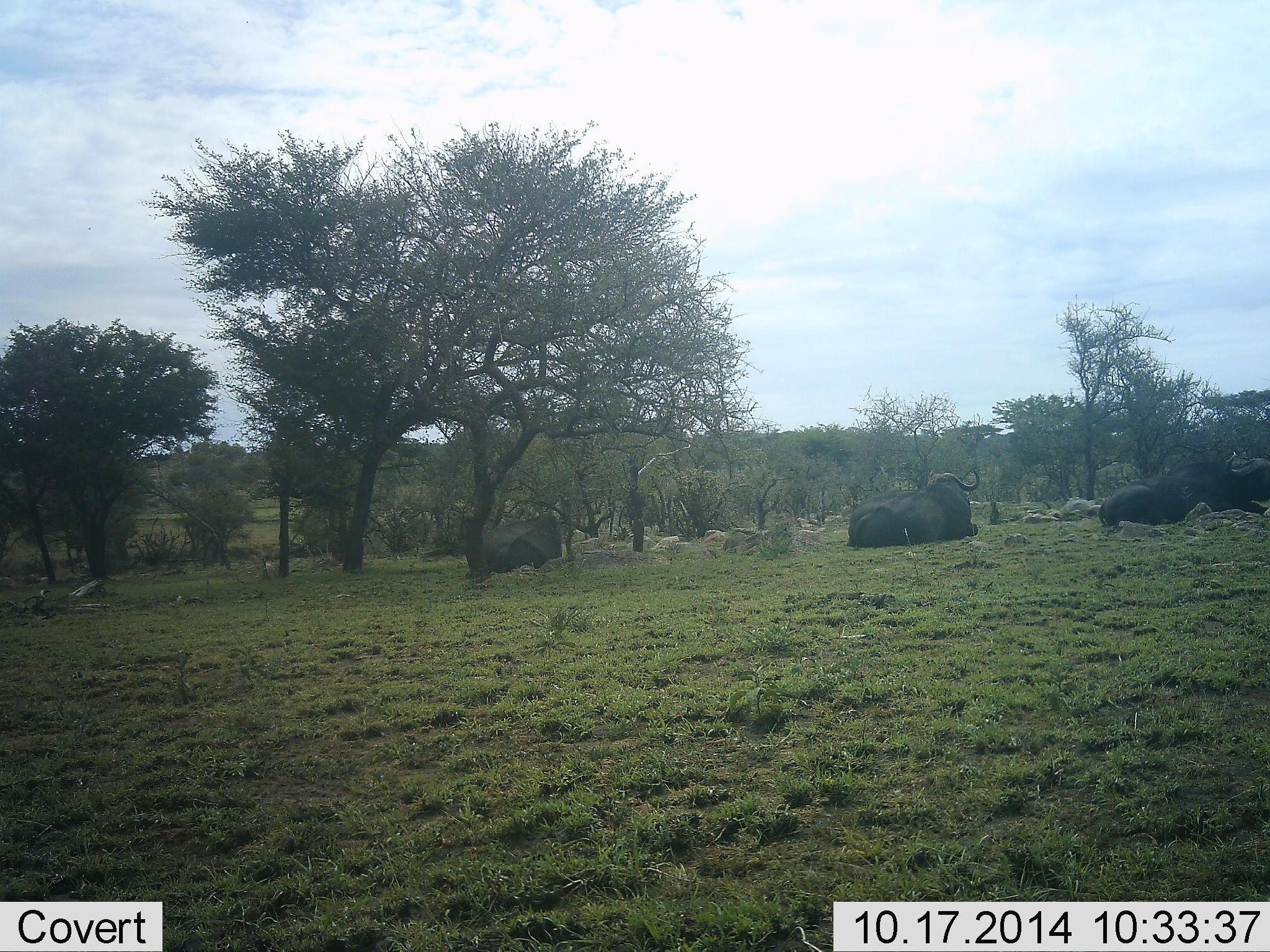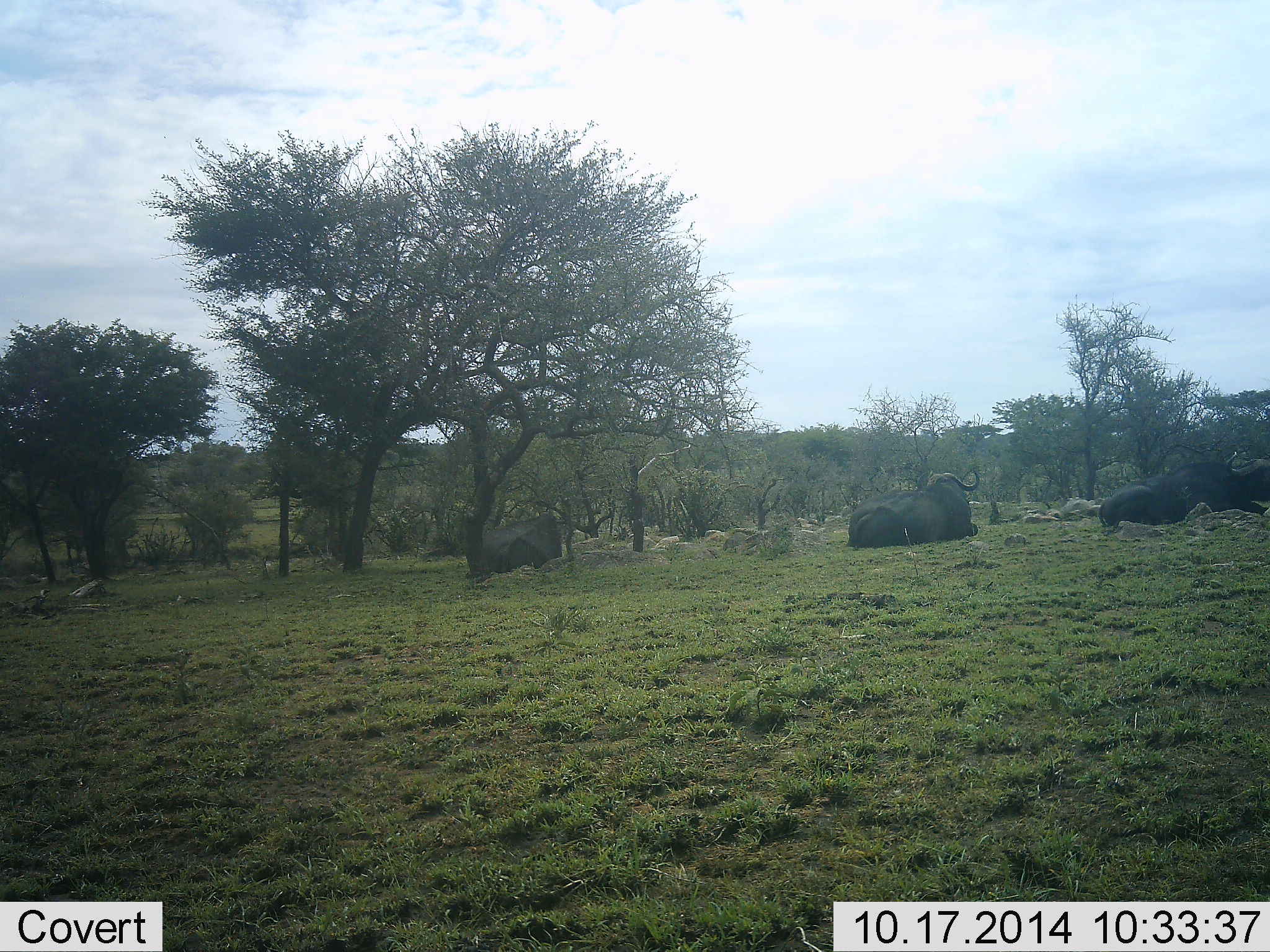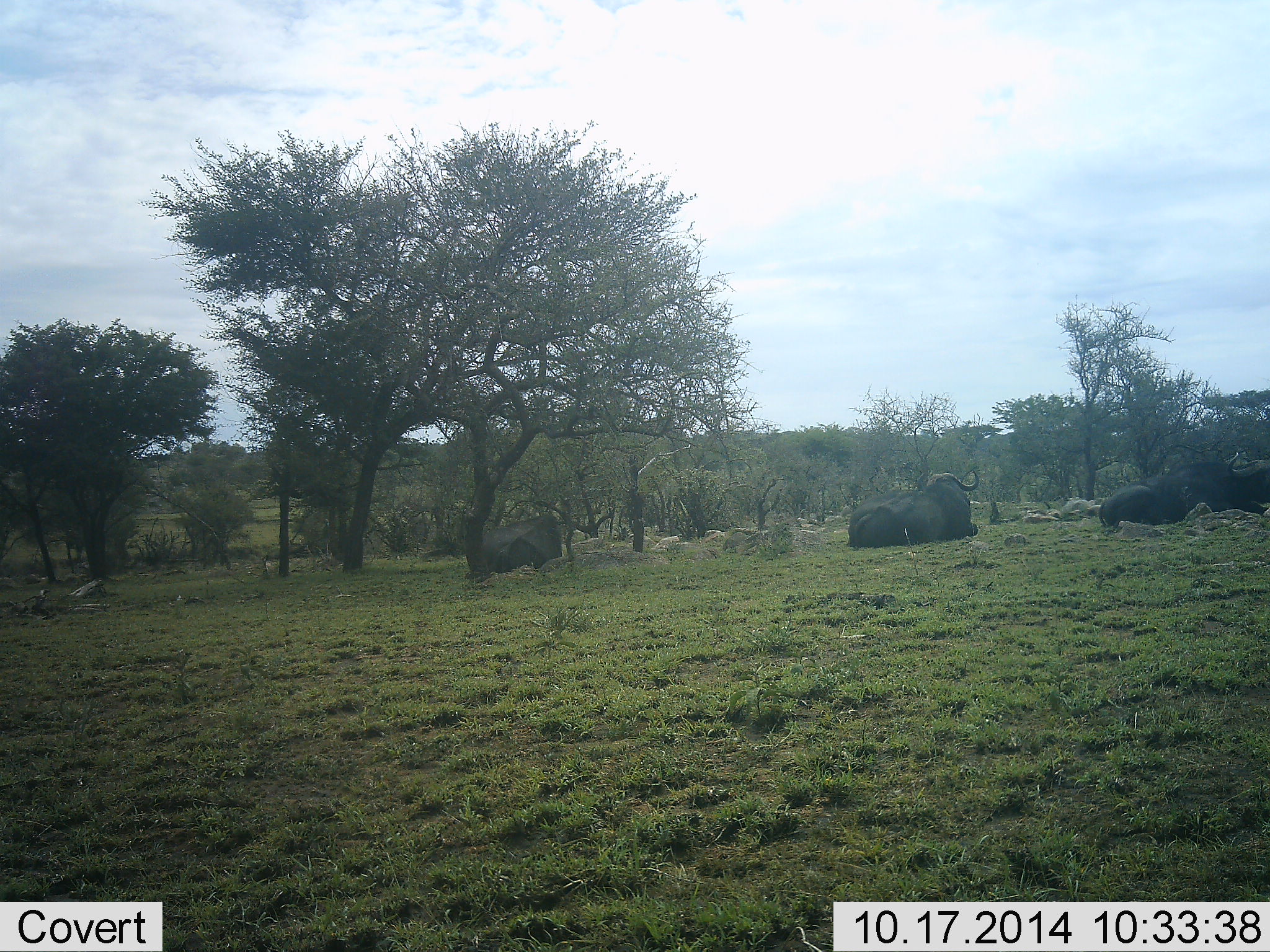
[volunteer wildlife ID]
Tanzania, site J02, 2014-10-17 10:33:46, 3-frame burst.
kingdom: Animalia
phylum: Chordata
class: Mammalia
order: Artiodactyla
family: Bovidae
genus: Syncerus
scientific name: Syncerus caffer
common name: cape buffalo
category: buffalo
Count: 3.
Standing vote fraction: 0%.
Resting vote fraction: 100%.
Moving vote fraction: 0%.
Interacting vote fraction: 0%.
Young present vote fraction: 0%.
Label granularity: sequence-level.